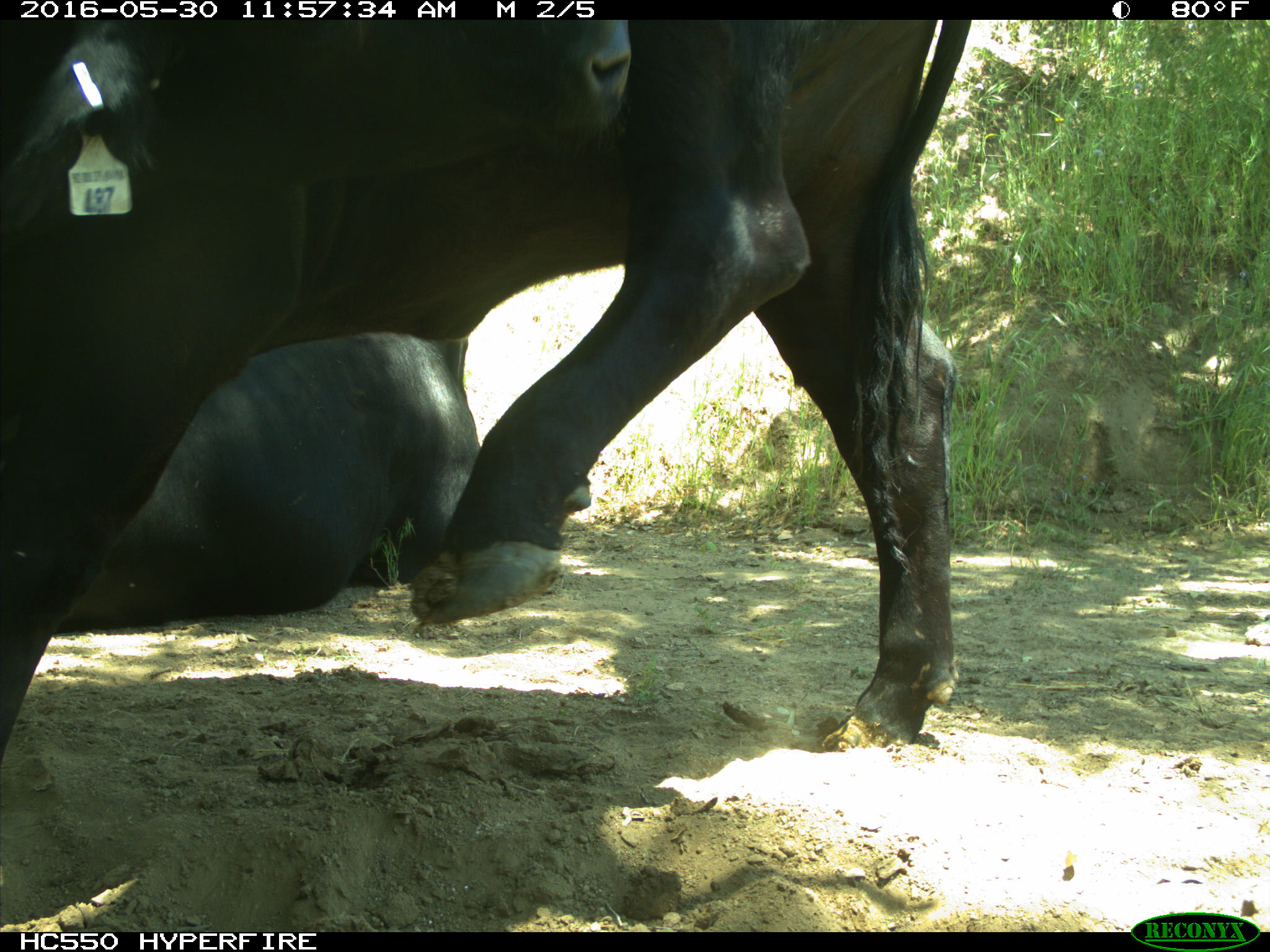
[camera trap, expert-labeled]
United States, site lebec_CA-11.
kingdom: Animalia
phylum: Chordata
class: Mammalia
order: Artiodactyla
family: Bovidae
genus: Bos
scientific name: Bos taurus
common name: domestic cow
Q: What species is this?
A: Bos taurus (domestic cow).